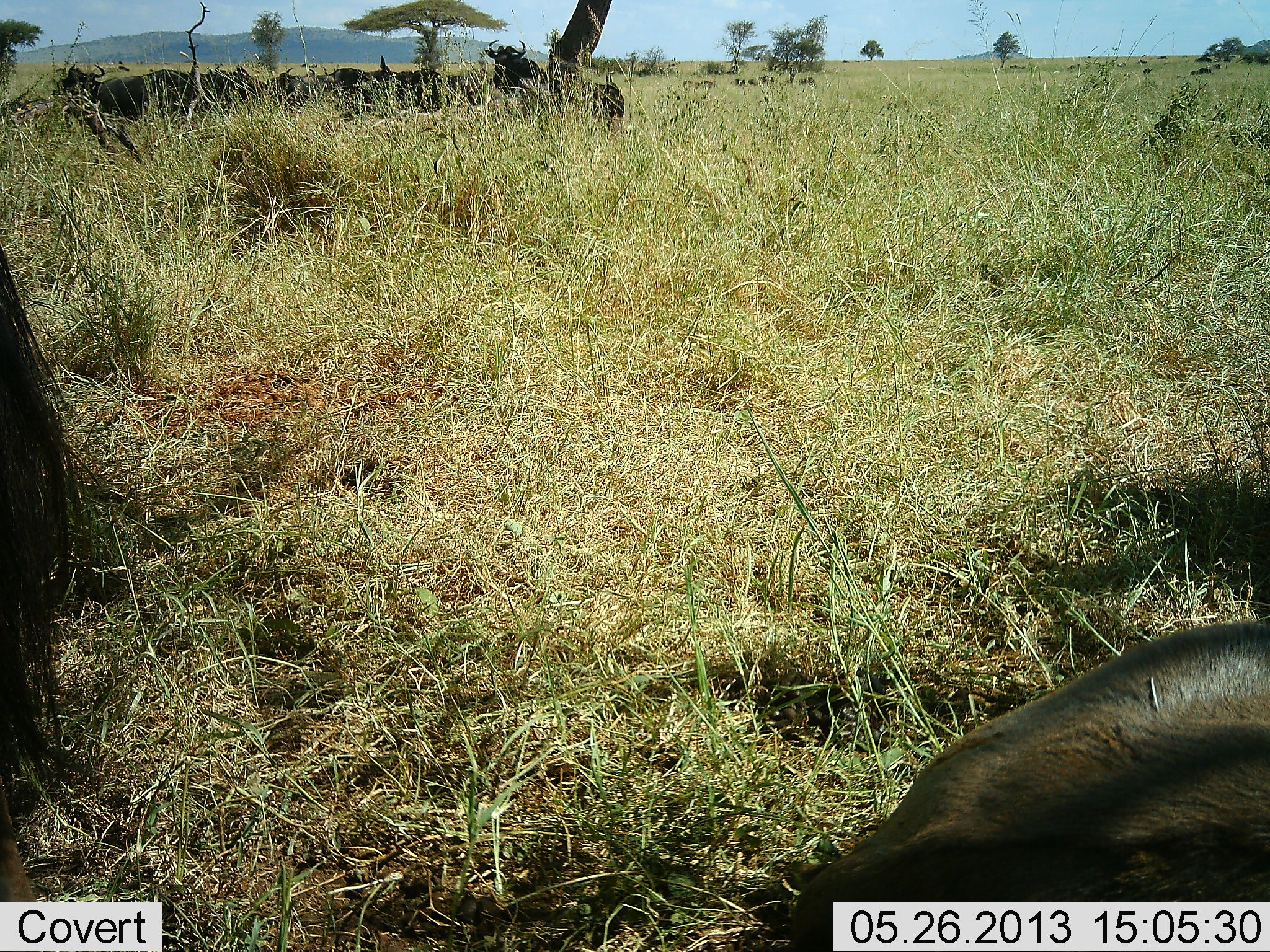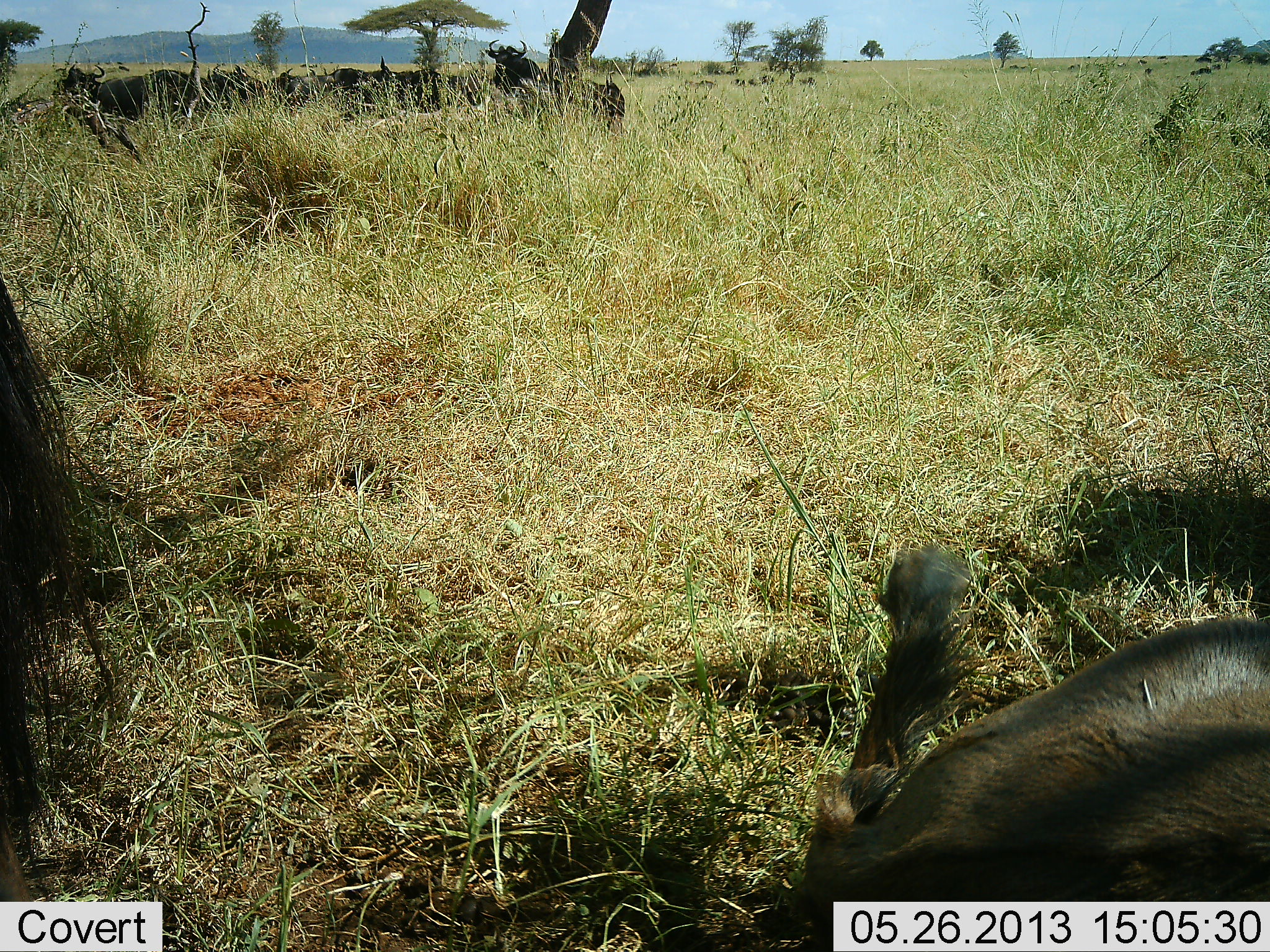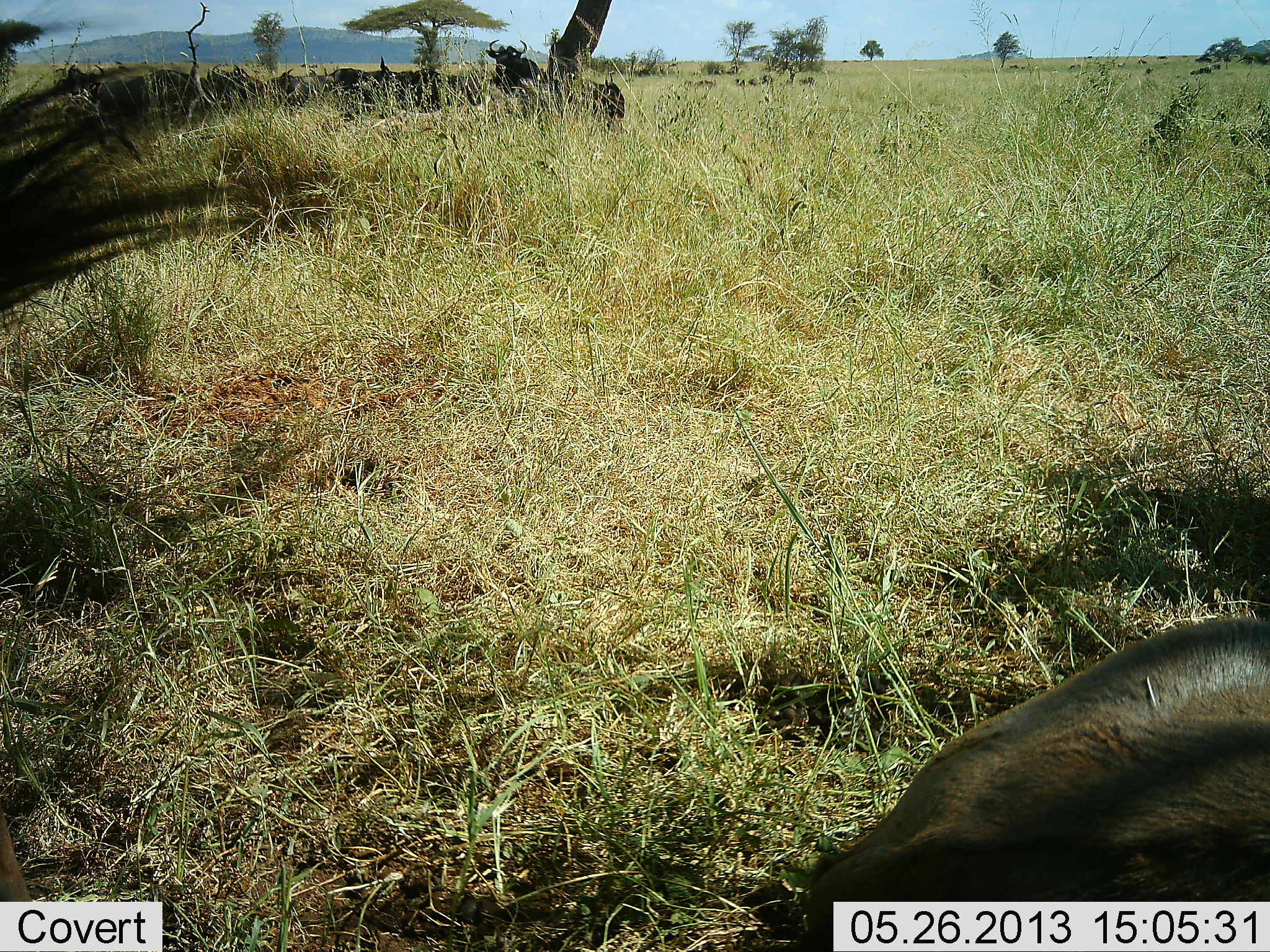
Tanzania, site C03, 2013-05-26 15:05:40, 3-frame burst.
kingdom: Animalia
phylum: Chordata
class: Mammalia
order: Artiodactyla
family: Bovidae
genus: Connochaetes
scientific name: Connochaetes taurinus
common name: blue wildebeest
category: wildebeest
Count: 11-50.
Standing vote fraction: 50%.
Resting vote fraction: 100%.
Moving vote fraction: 0%.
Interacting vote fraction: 0%.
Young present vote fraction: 10%.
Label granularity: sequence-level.